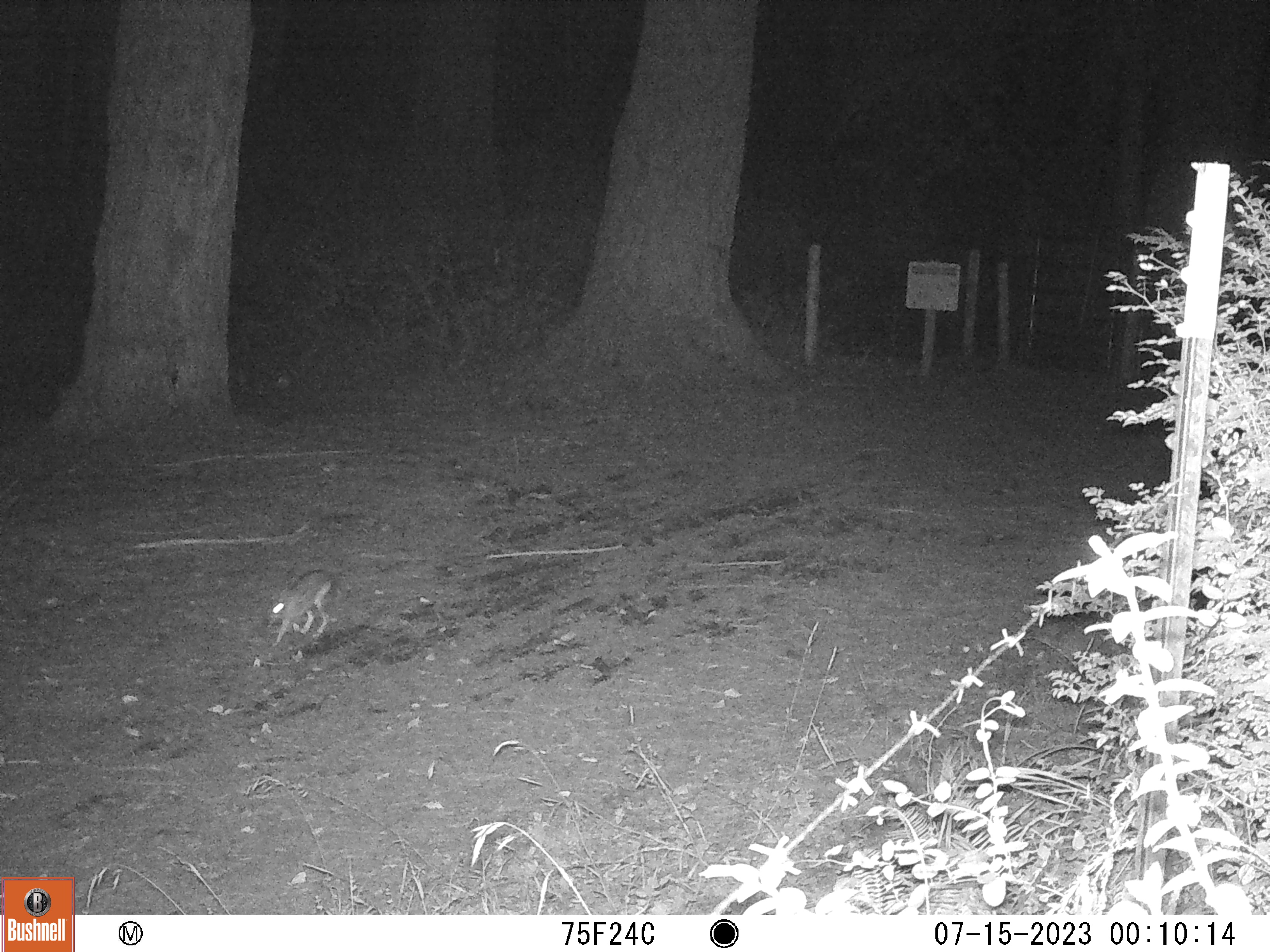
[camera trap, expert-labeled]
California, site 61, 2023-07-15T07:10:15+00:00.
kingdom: Animalia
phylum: Chordata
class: Mammalia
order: Lagomorpha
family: Leporidae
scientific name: Leporidae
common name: rabbit